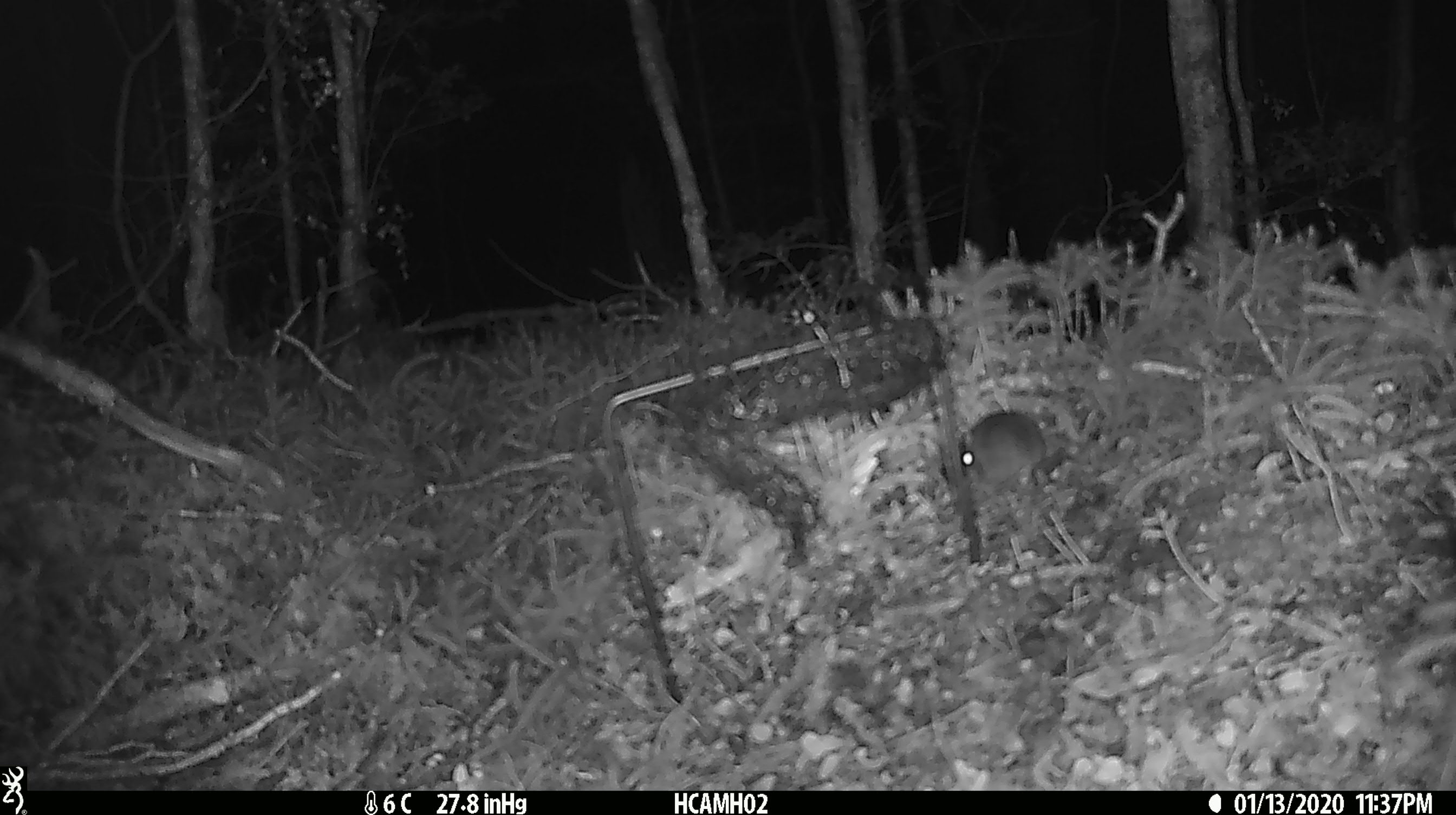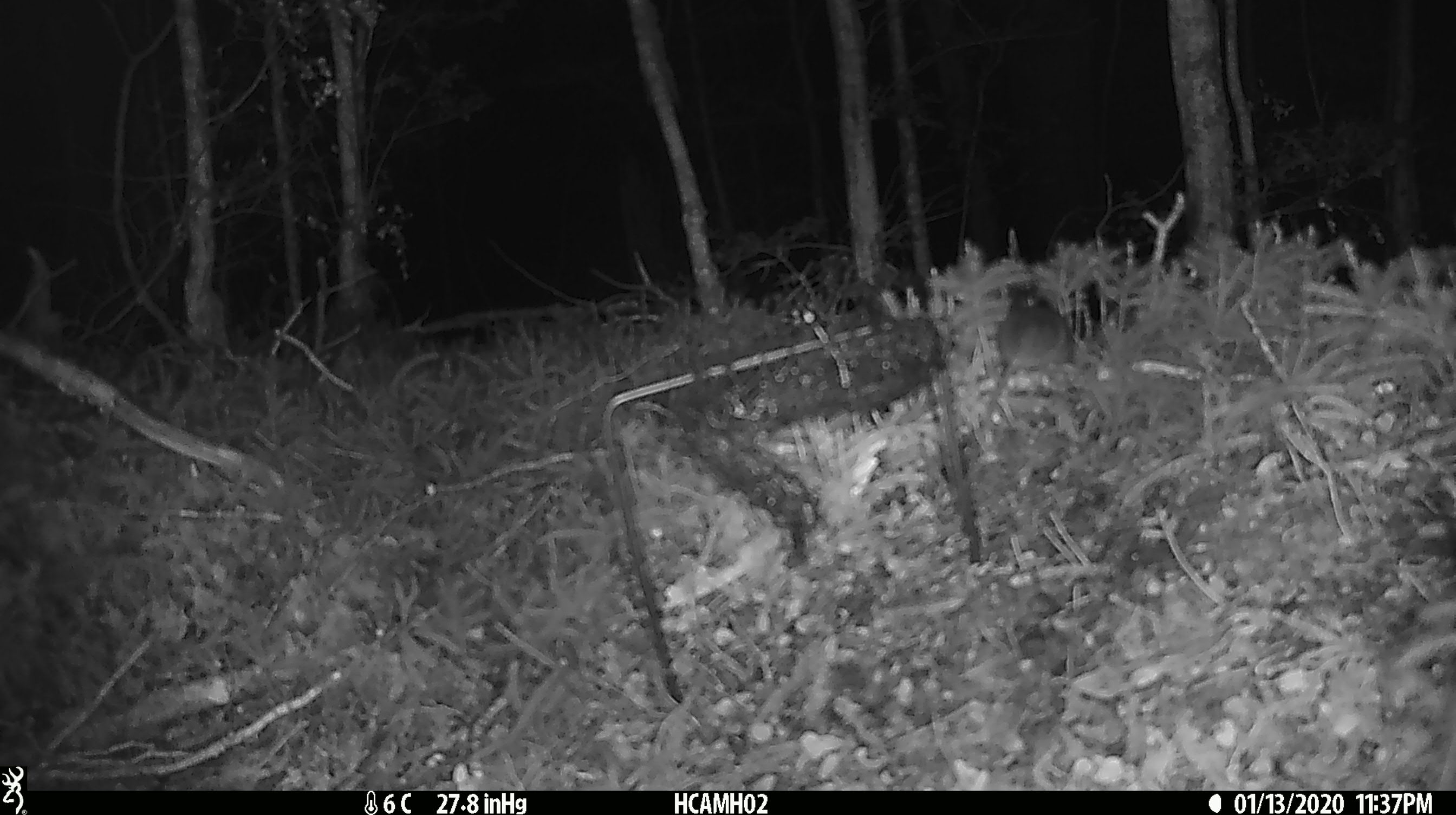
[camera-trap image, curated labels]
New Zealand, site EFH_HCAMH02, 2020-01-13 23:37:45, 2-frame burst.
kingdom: Animalia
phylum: Chordata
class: Mammalia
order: Rodentia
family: Muridae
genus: Mus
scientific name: Mus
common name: mouse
Mouse (Mus).